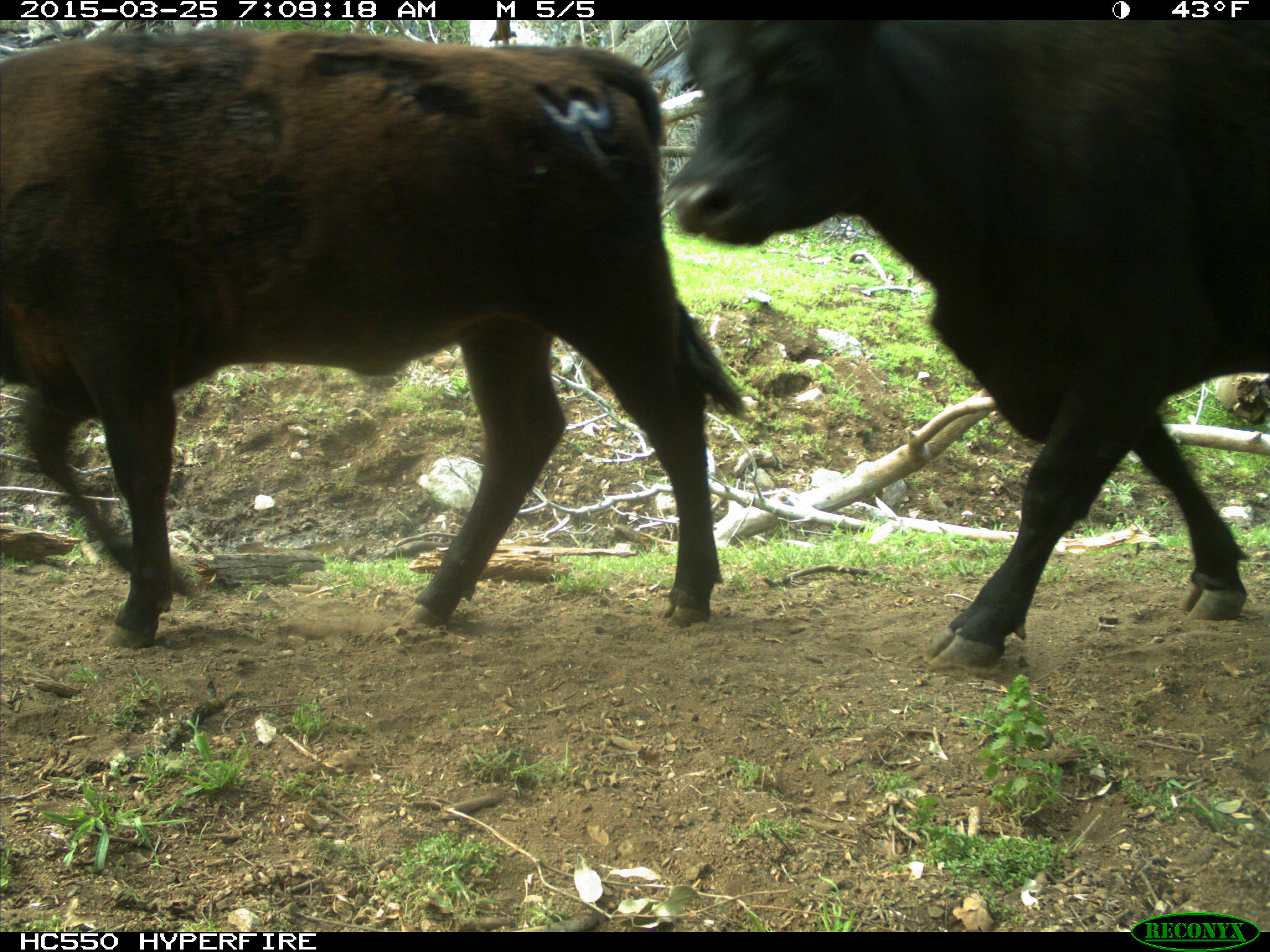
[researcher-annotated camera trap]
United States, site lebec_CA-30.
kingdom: Animalia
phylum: Chordata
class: Mammalia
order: Artiodactyla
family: Bovidae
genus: Bos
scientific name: Bos taurus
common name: domestic cow